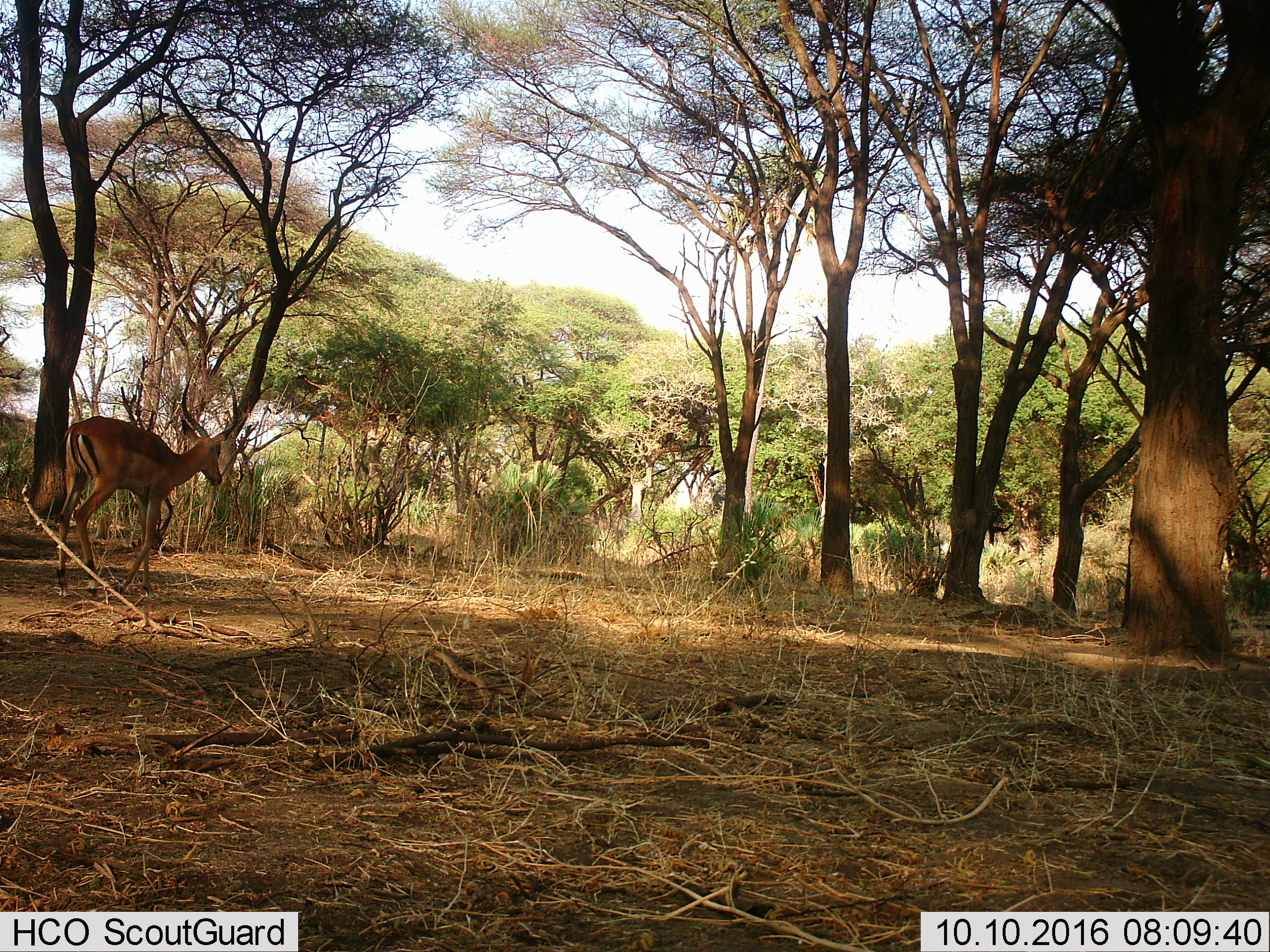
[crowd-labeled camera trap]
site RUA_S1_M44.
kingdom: Animalia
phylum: Chordata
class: Mammalia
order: Artiodactyla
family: Bovidae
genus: Aepyceros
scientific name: Aepyceros melampus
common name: impala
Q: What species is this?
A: Impala (Aepyceros melampus).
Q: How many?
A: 1.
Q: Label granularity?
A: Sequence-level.